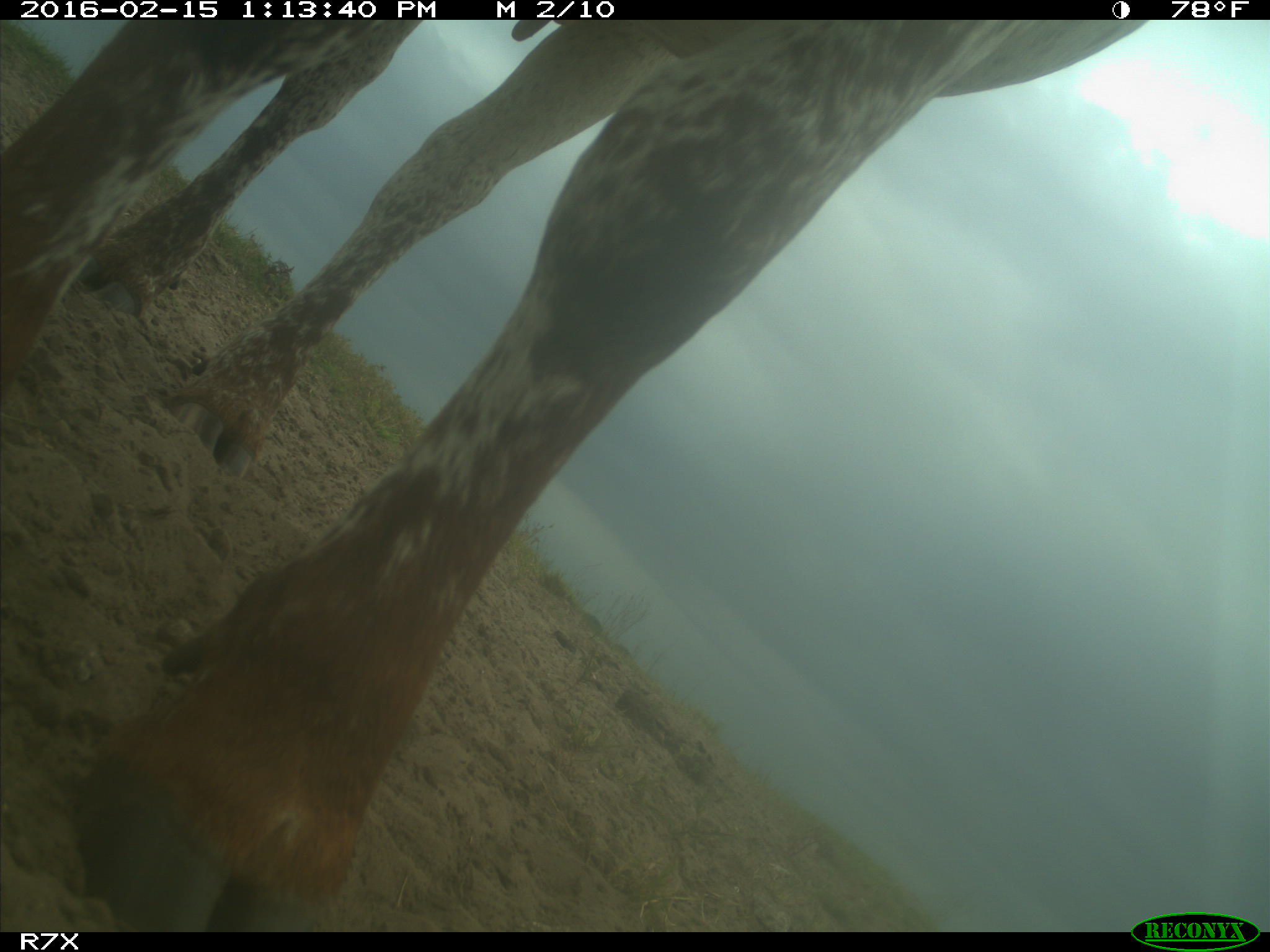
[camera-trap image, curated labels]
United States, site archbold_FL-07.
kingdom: Animalia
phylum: Chordata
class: Mammalia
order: Artiodactyla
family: Bovidae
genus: Bos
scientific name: Bos taurus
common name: domestic cow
Bos taurus (domestic cow).